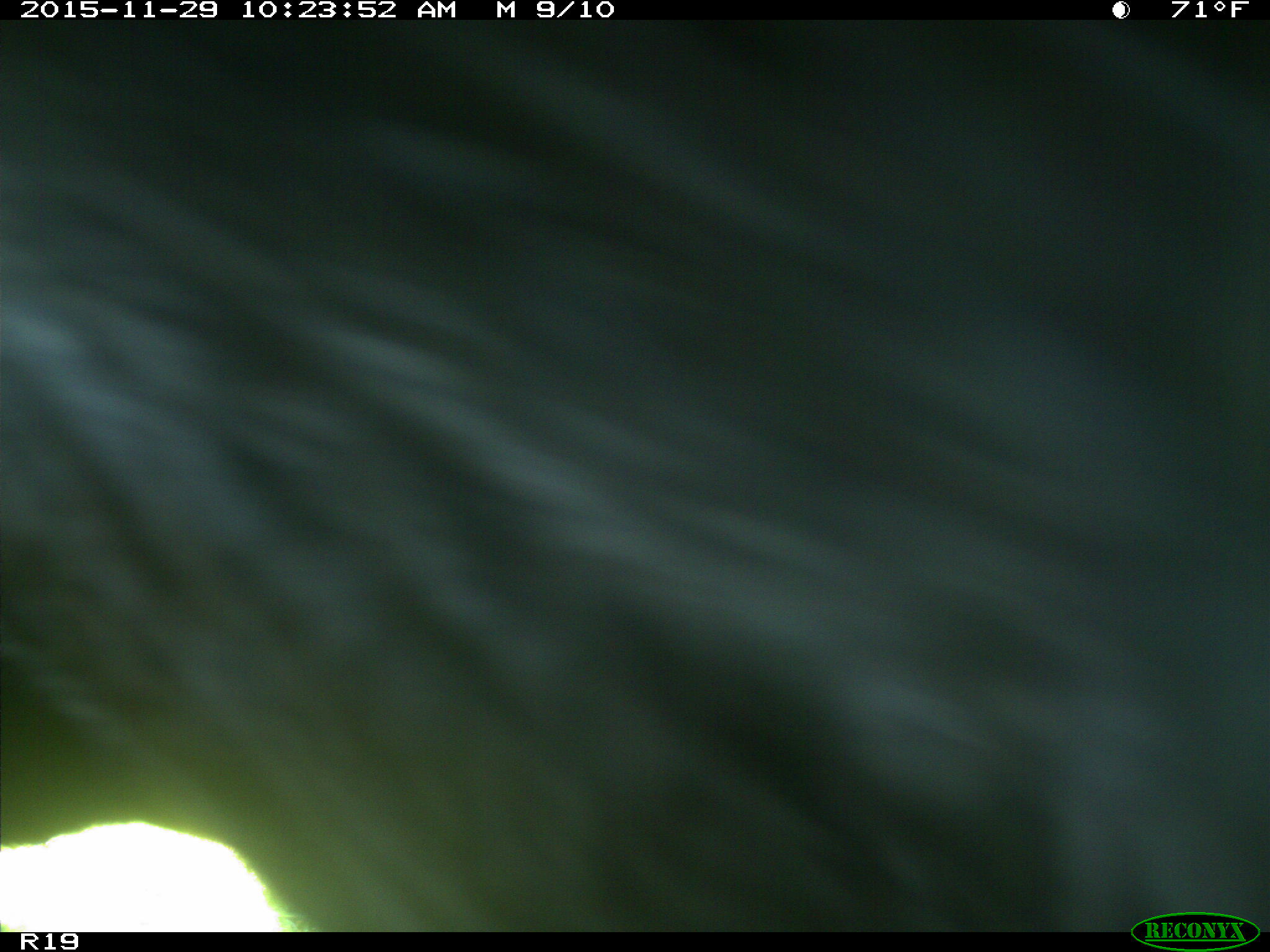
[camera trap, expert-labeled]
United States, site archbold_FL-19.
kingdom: Animalia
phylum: Chordata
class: Mammalia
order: Artiodactyla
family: Bovidae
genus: Bos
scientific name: Bos taurus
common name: domestic cow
Bos taurus (domestic cow).